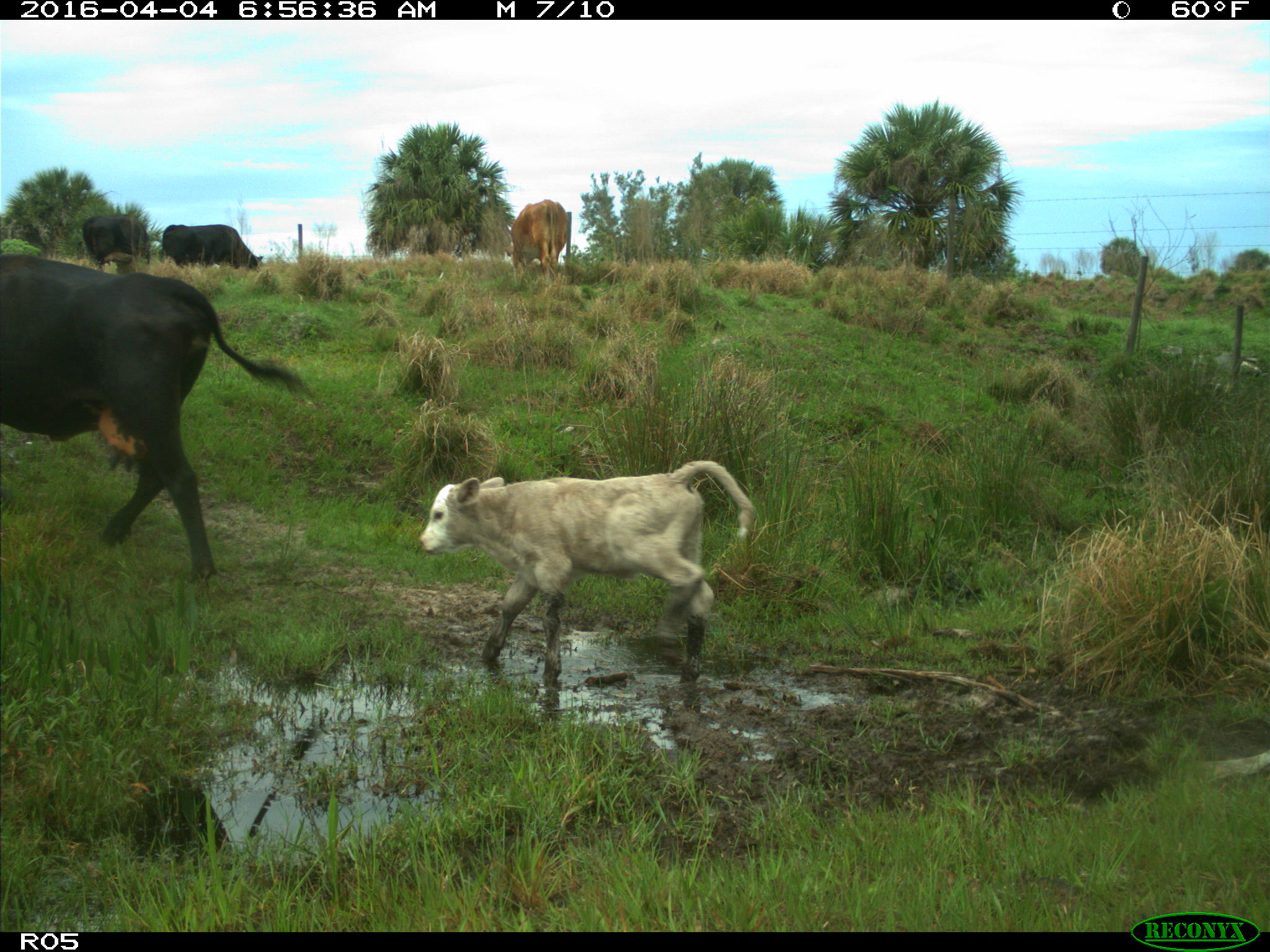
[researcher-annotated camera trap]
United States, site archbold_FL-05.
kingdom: Animalia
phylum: Chordata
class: Mammalia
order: Artiodactyla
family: Bovidae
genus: Bos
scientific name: Bos taurus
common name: domestic cow